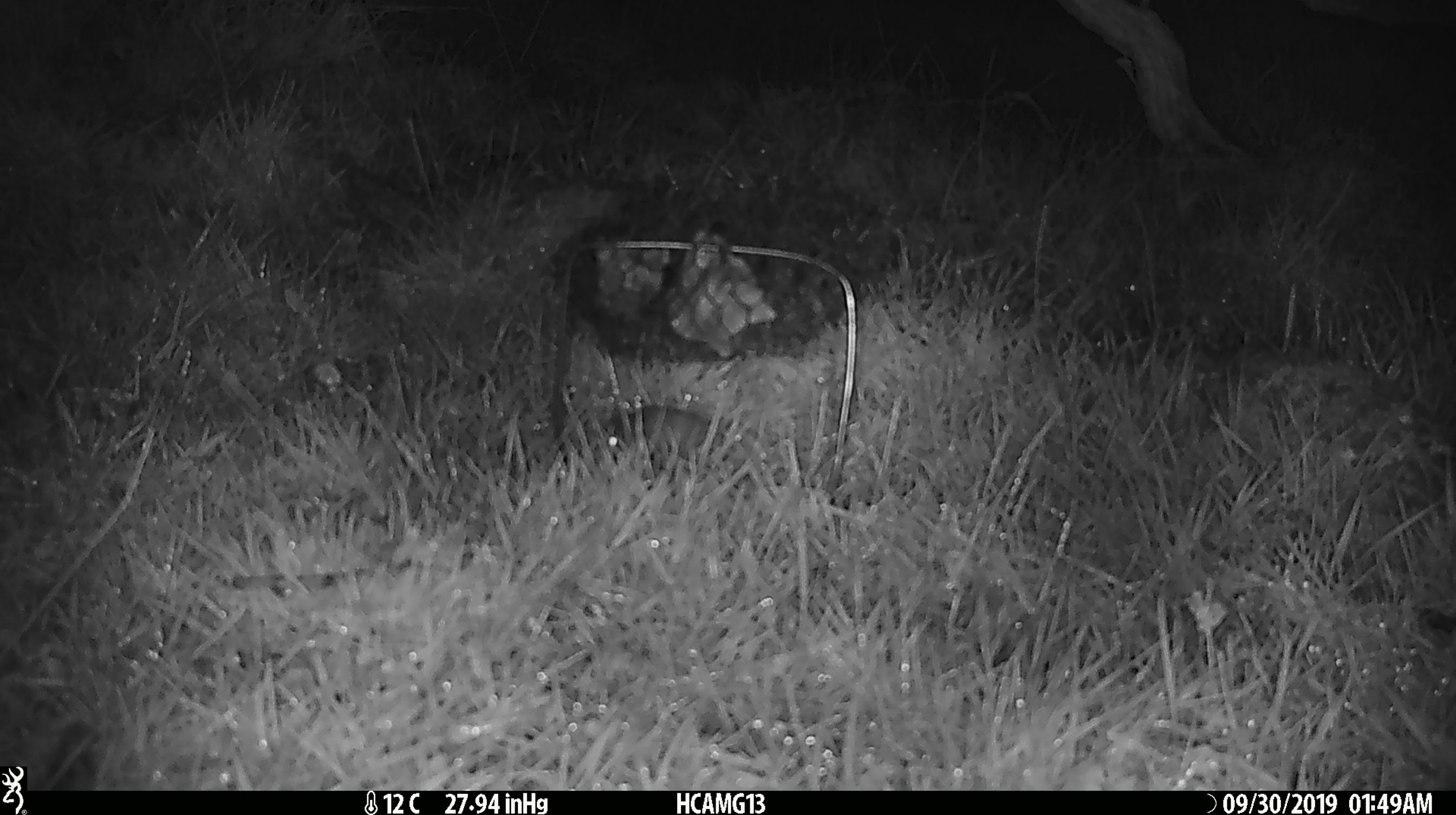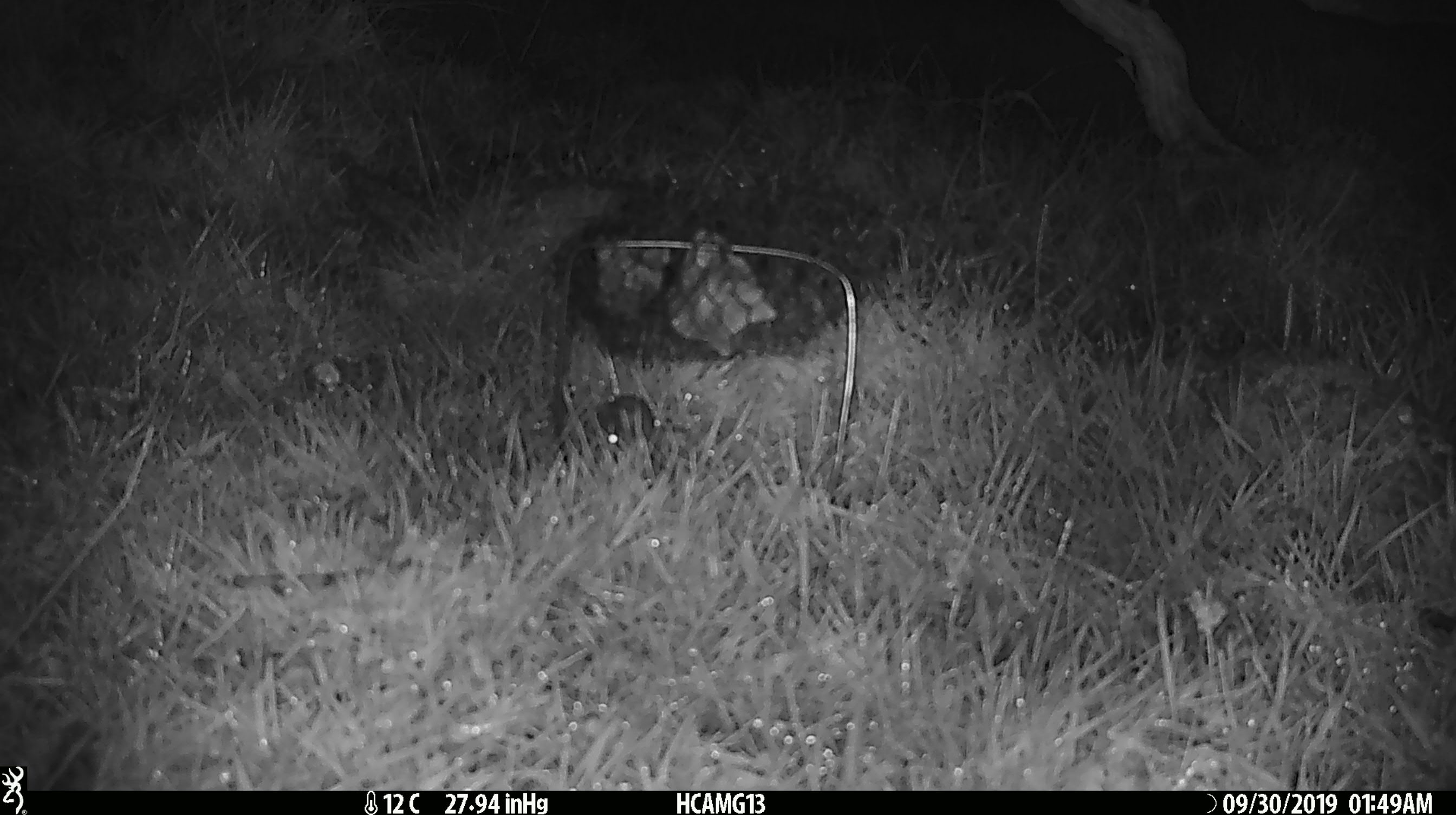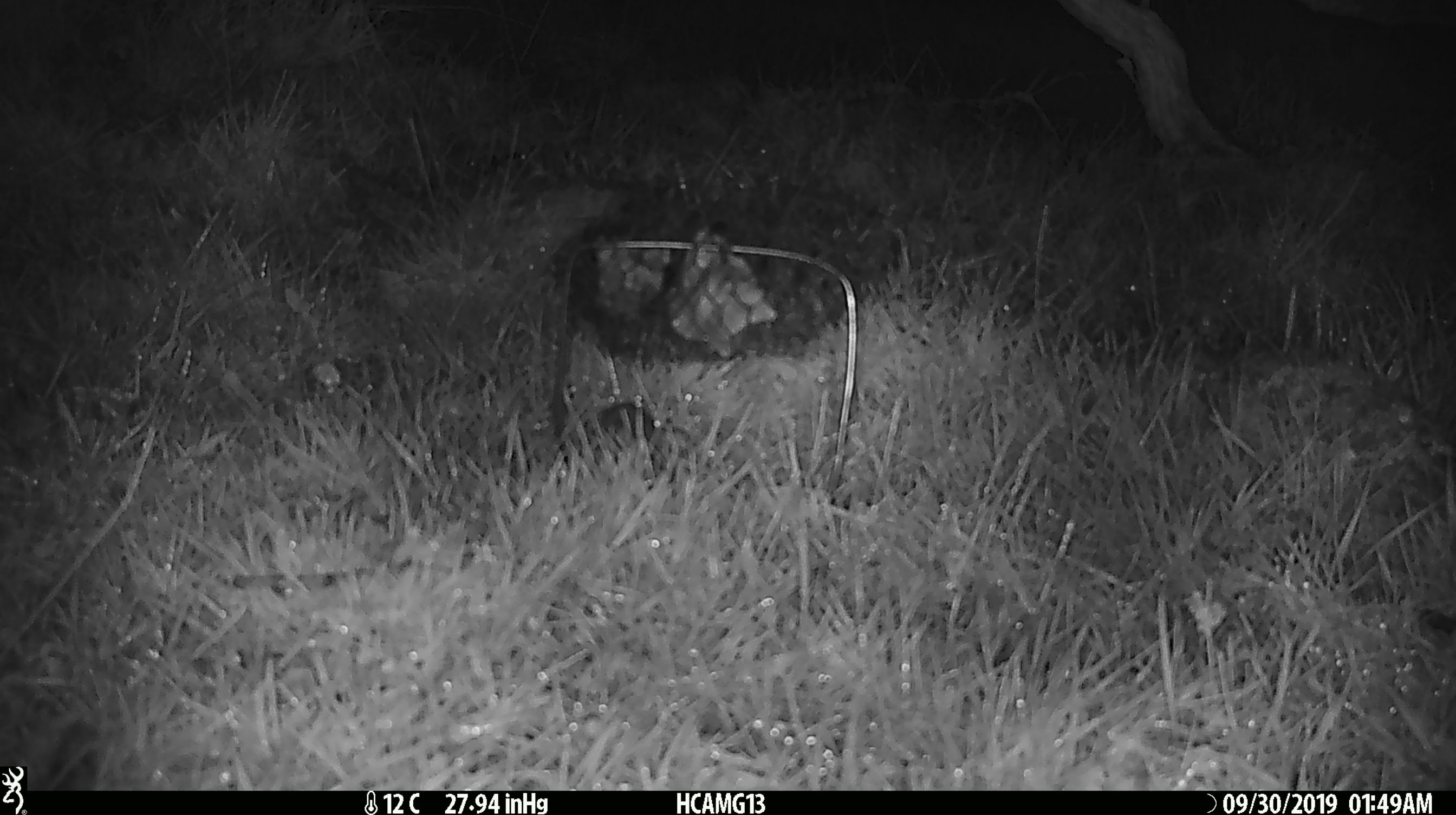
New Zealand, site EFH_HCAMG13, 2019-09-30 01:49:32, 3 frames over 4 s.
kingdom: Animalia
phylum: Chordata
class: Mammalia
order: Rodentia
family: Muridae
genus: Mus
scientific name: Mus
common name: mouse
Mouse (Mus).